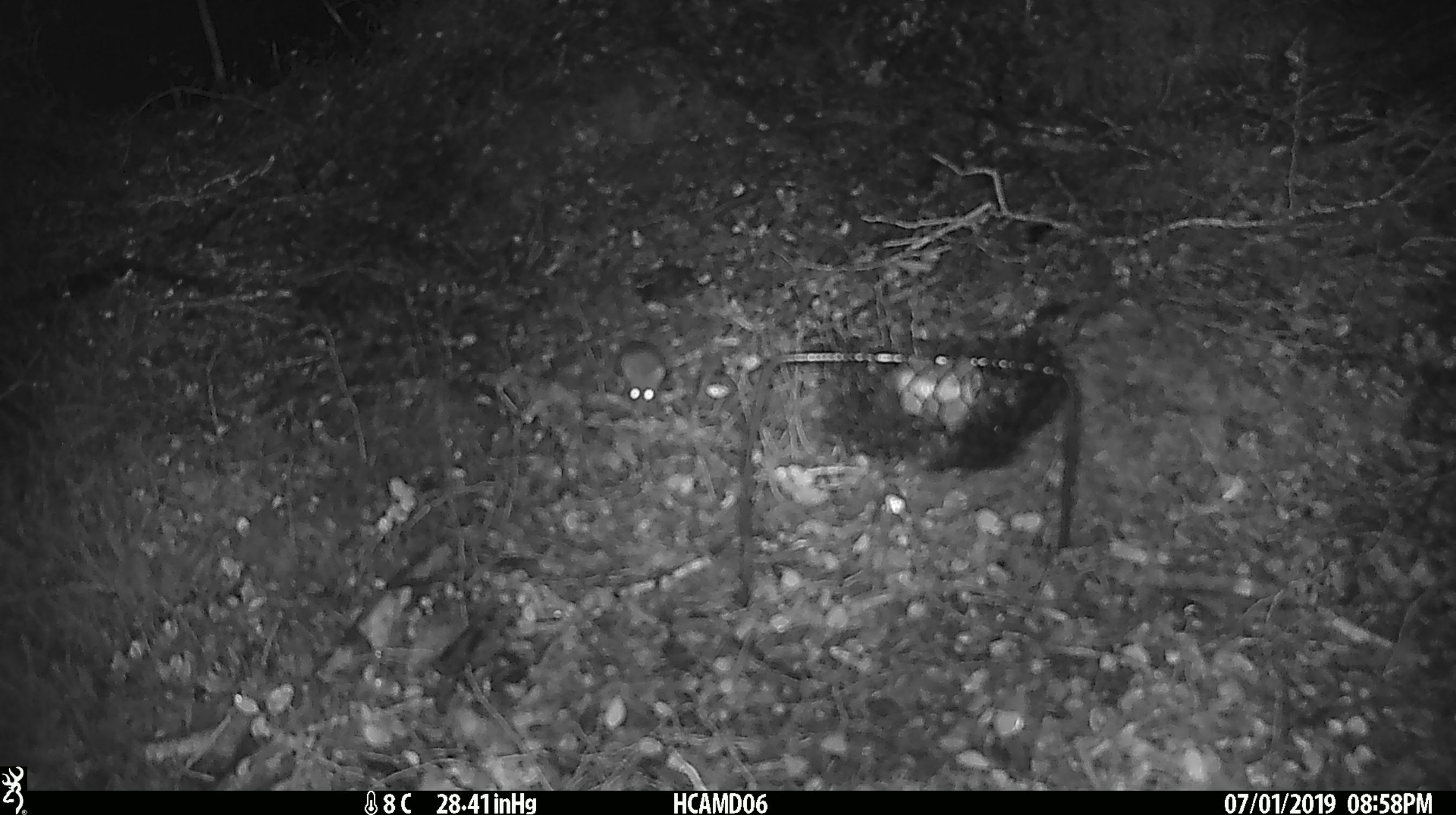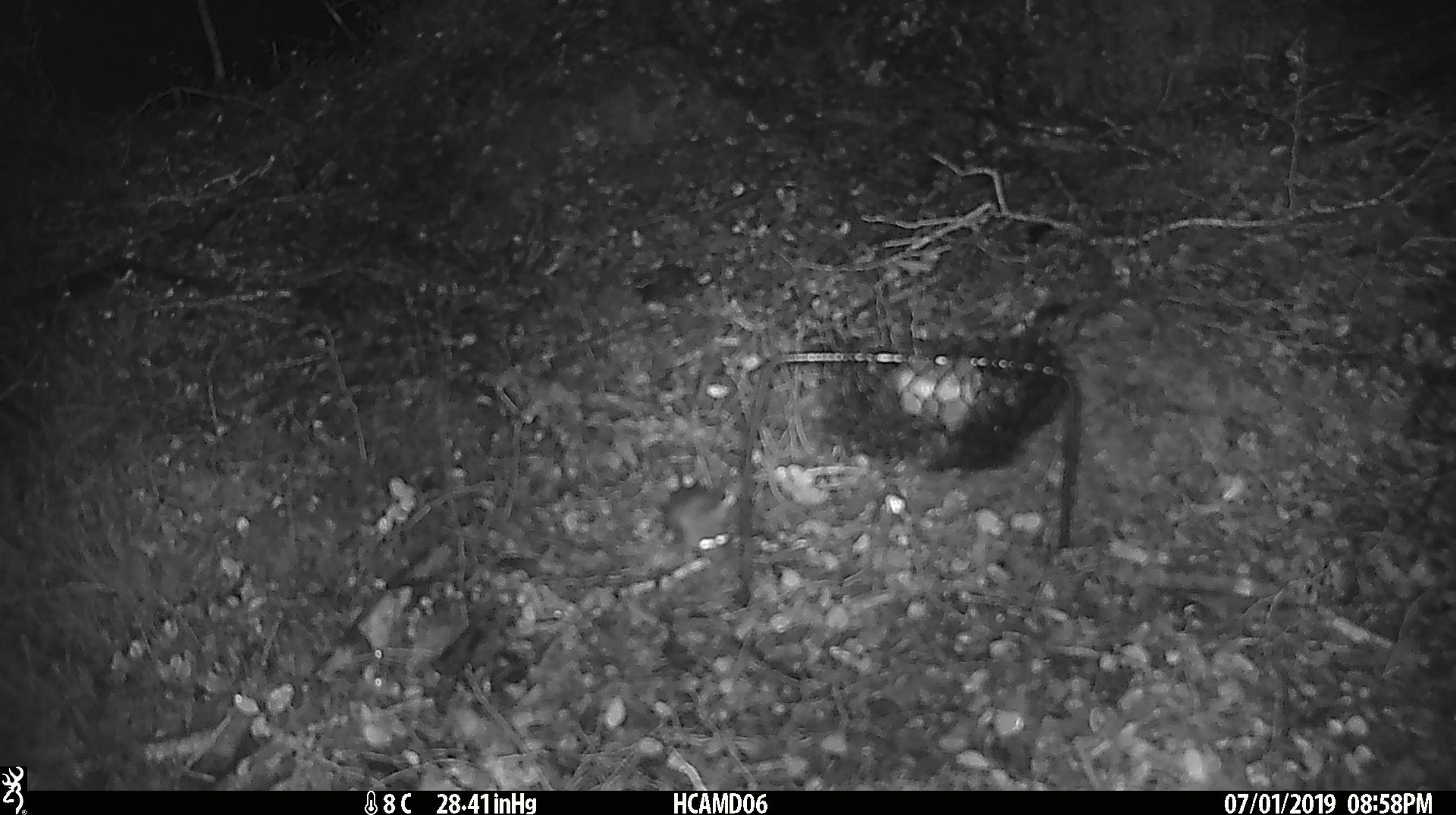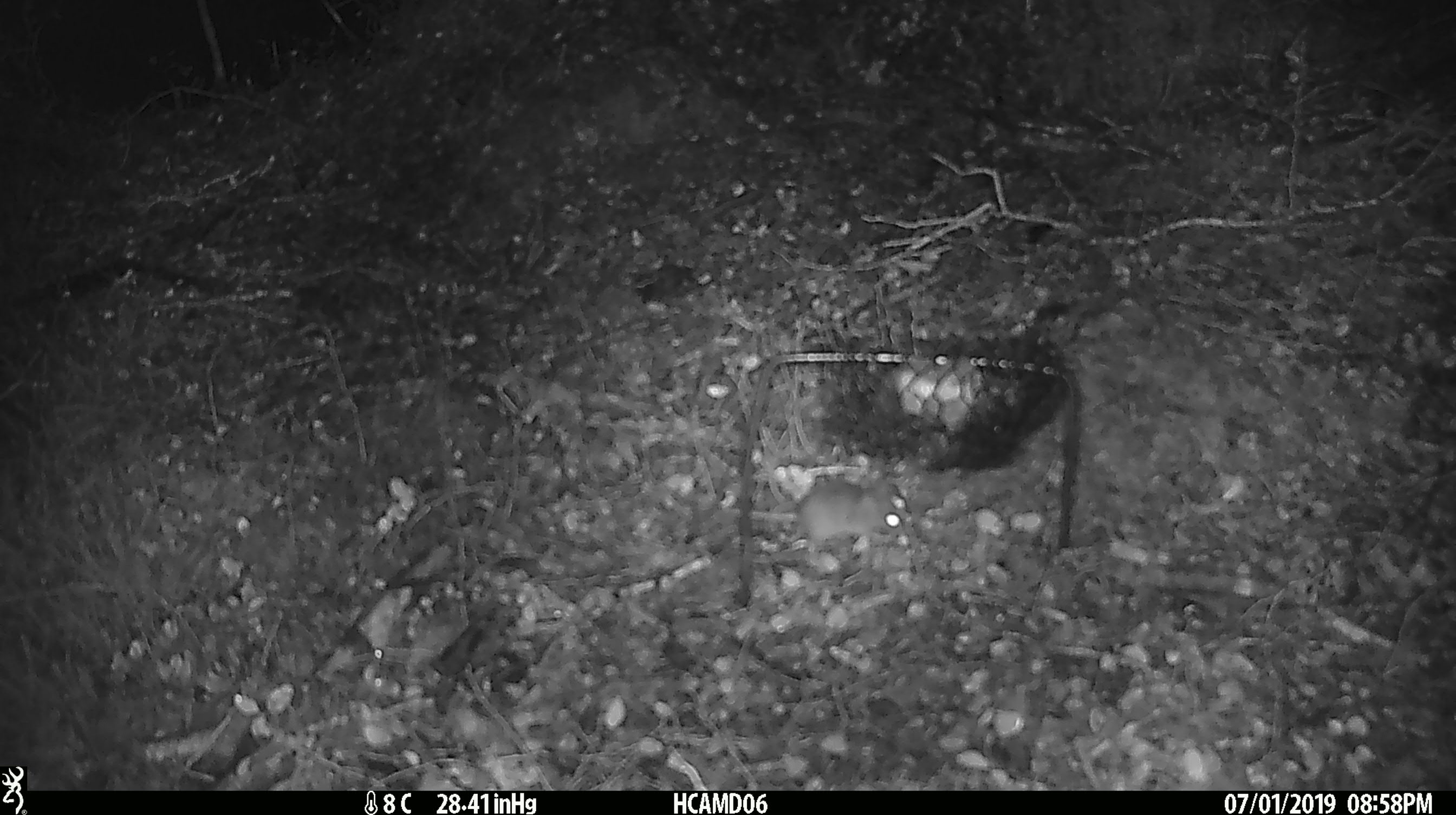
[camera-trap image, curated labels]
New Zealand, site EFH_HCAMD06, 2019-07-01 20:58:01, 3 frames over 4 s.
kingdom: Animalia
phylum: Chordata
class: Mammalia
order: Rodentia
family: Muridae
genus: Mus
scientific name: Mus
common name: mouse